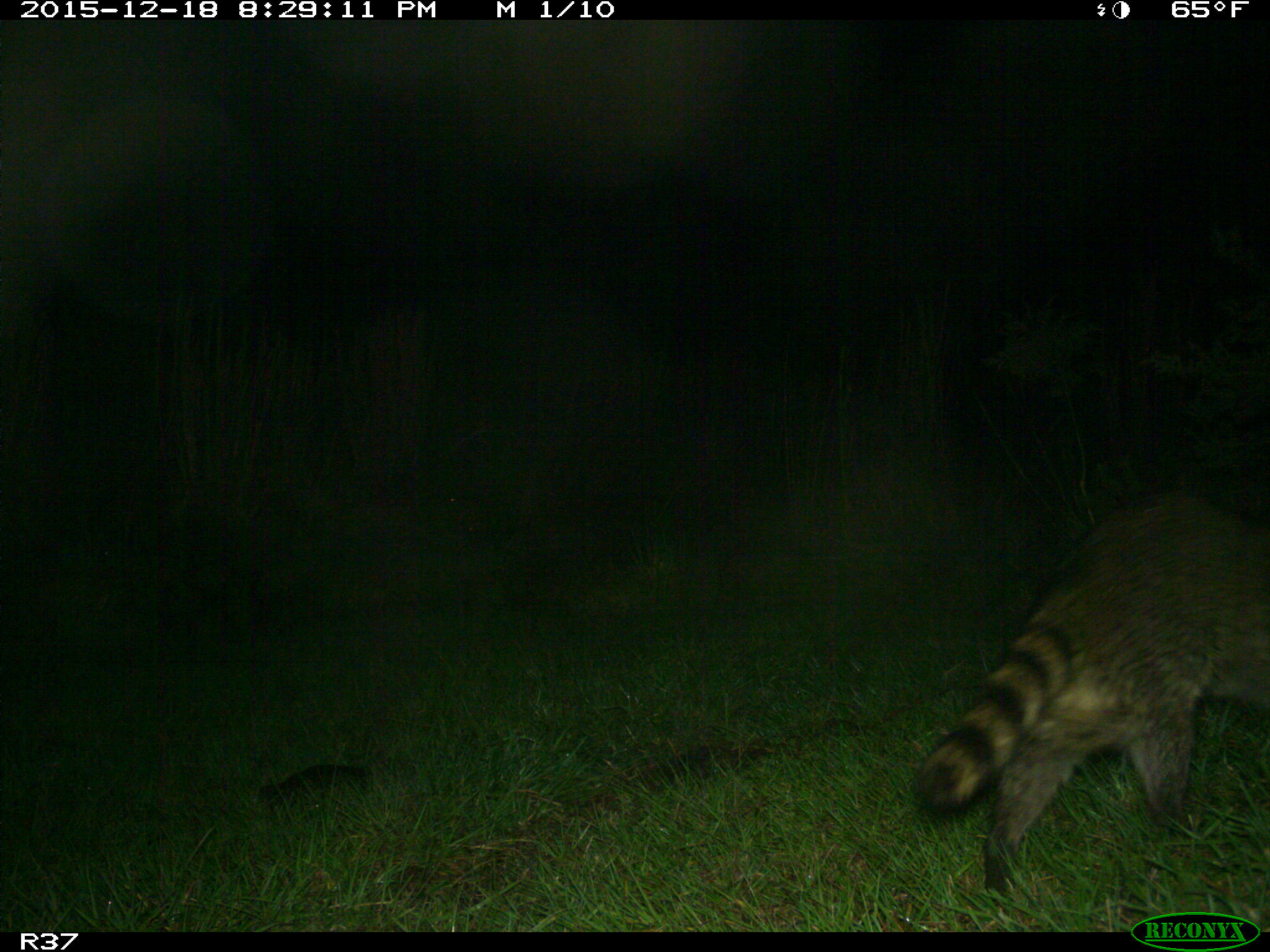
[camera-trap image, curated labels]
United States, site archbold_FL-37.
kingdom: Animalia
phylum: Chordata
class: Mammalia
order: Carnivora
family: Procyonidae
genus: Procyon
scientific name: Procyon lotor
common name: common raccoon